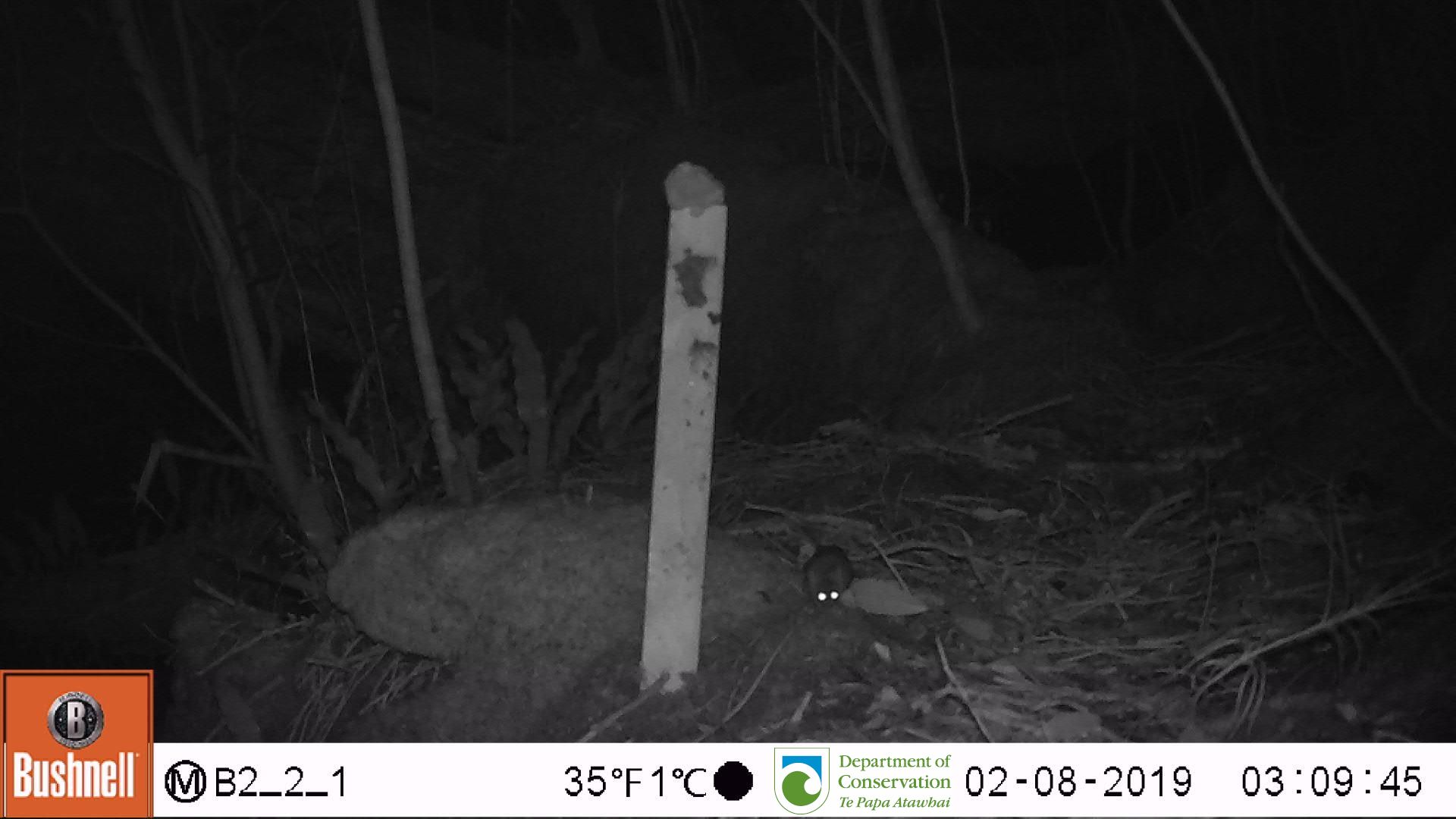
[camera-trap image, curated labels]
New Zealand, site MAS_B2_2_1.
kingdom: Animalia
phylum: Chordata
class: Mammalia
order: Rodentia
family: Muridae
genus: Mus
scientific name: Mus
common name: mouse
Mouse (Mus).